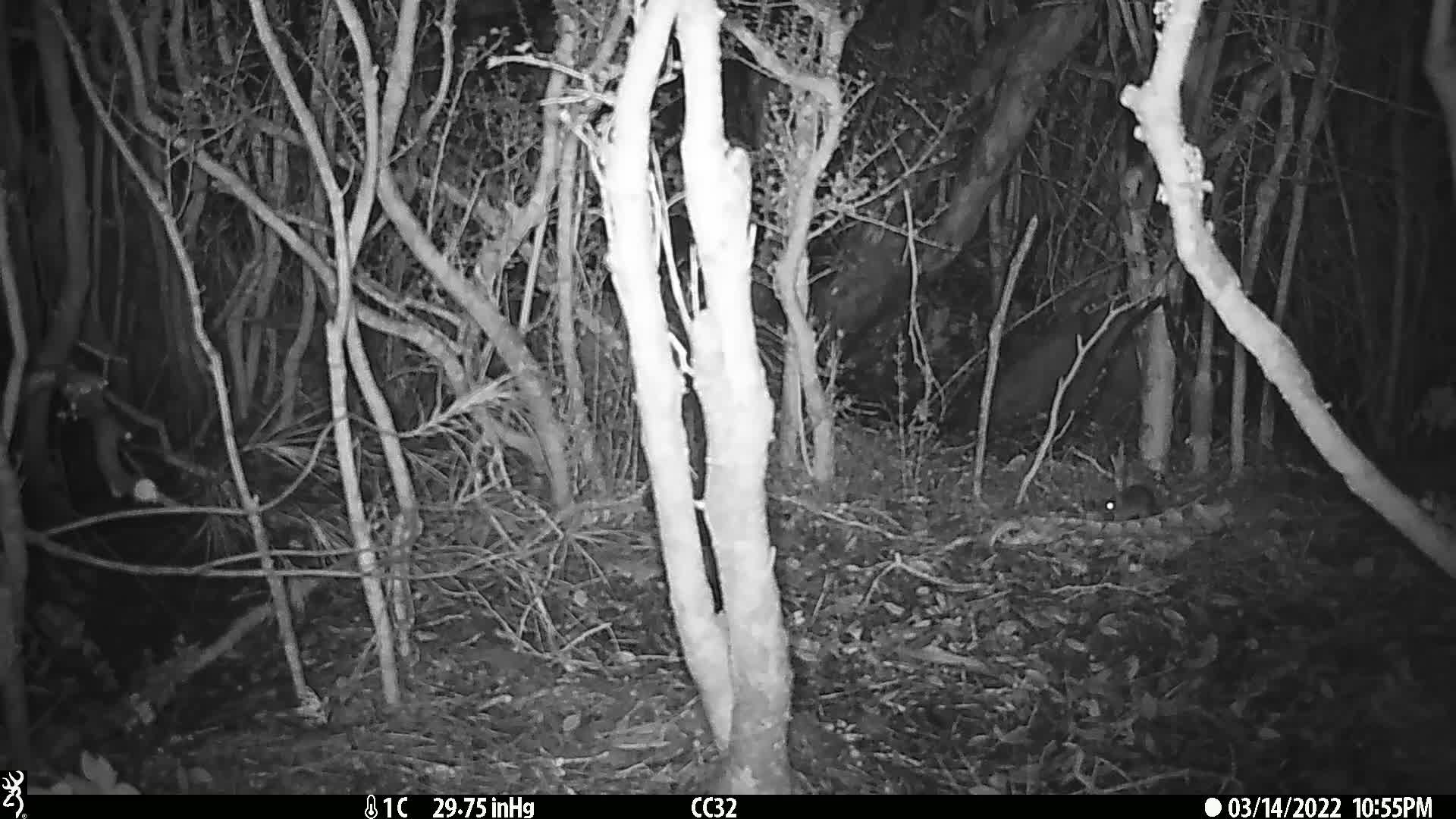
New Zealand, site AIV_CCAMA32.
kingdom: Animalia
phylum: Chordata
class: Mammalia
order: Rodentia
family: Muridae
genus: Mus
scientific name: Mus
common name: mouse